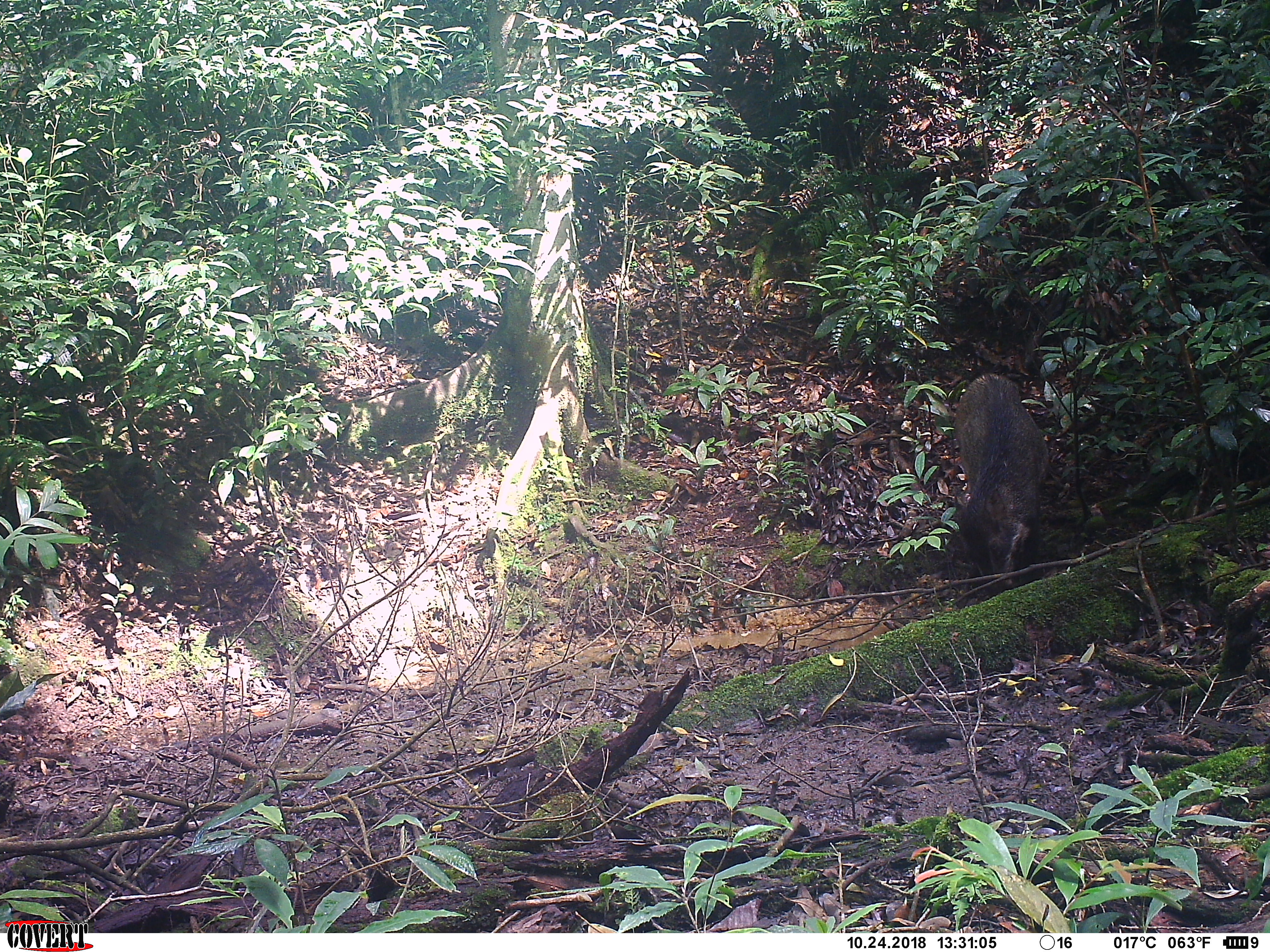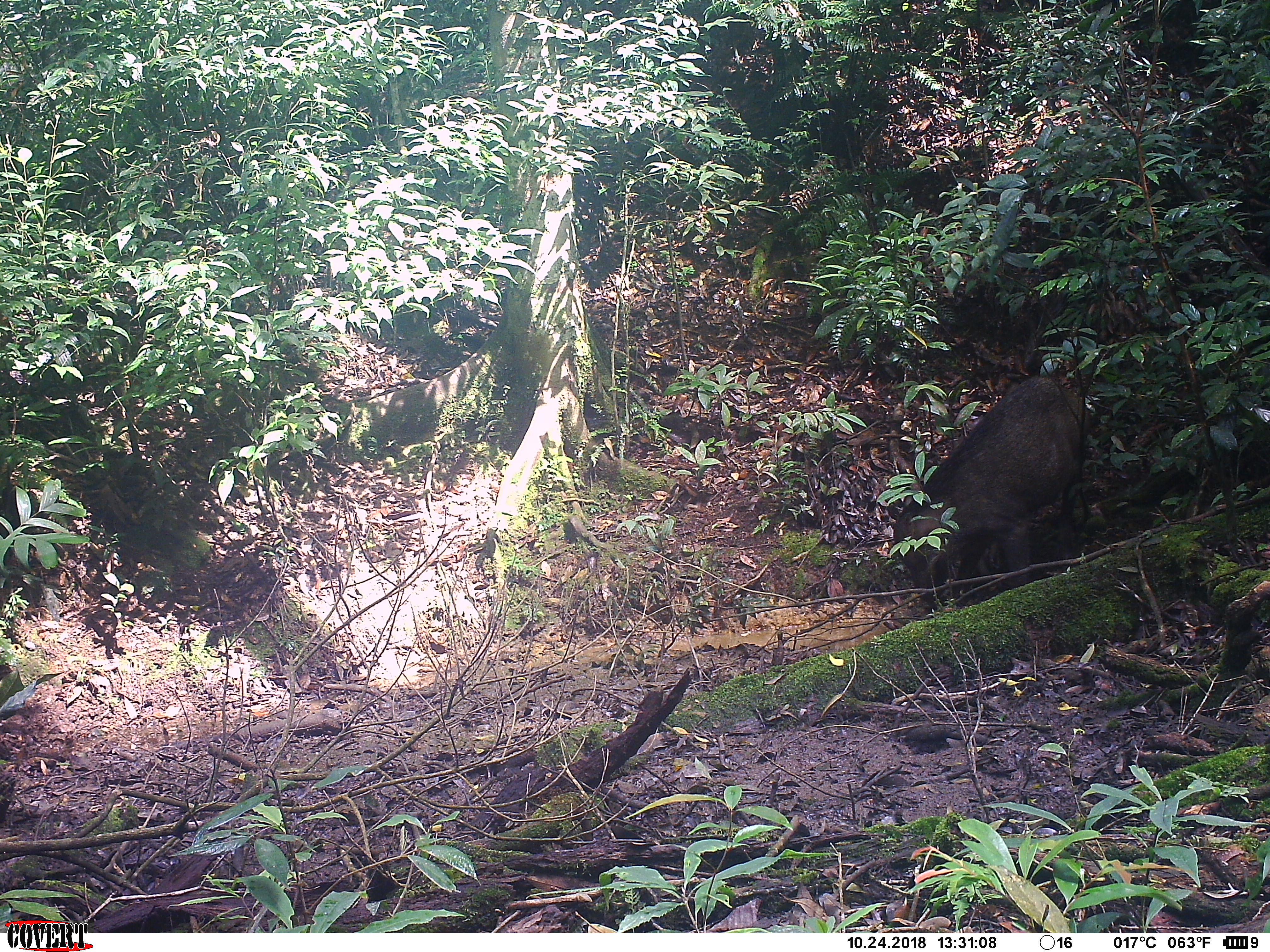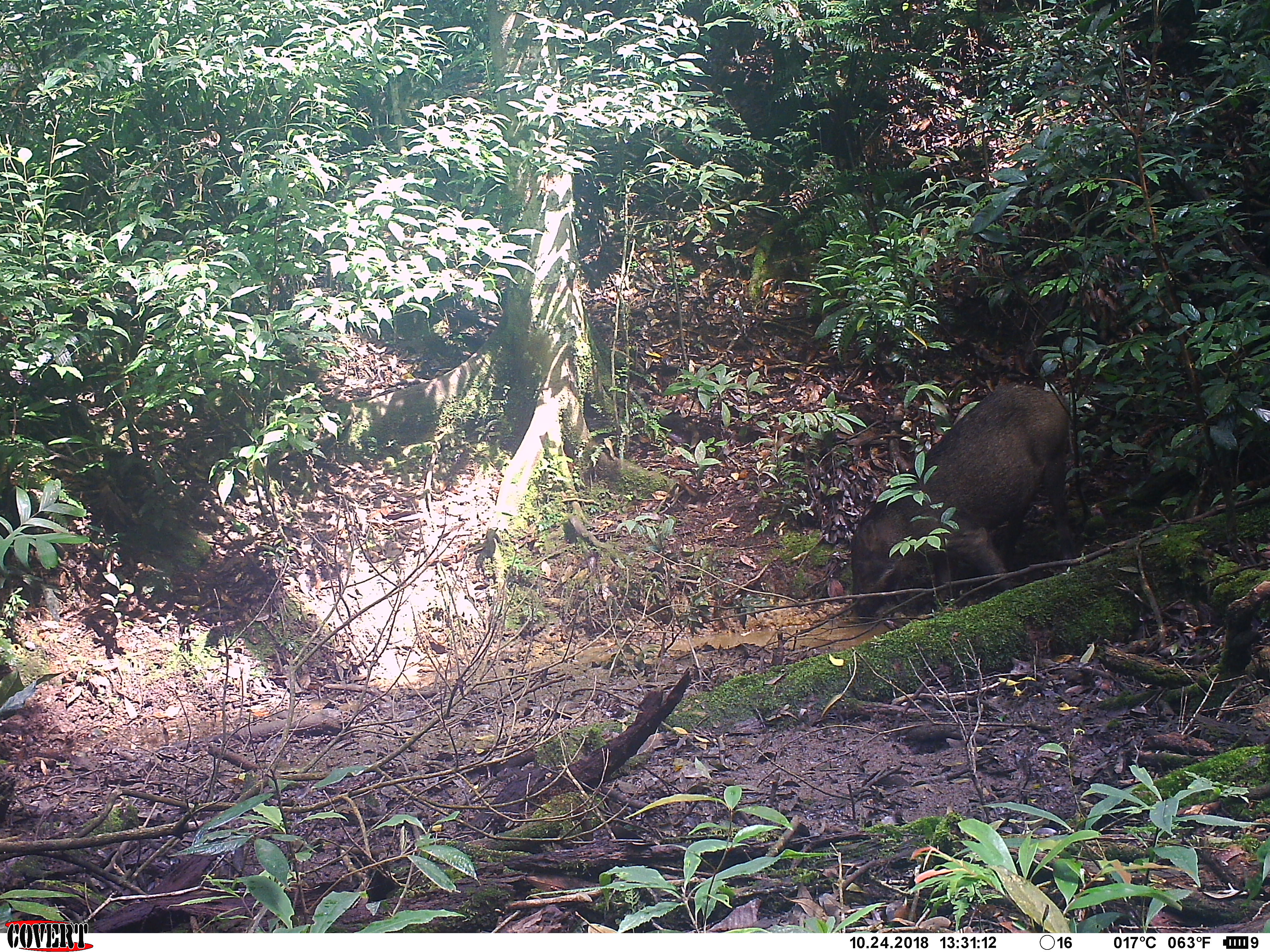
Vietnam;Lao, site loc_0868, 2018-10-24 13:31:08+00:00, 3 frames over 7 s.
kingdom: Animalia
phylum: Chordata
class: Mammalia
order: Artiodactyla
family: Suidae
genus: Sus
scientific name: Sus scrofa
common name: eurasian wild pig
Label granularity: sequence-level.